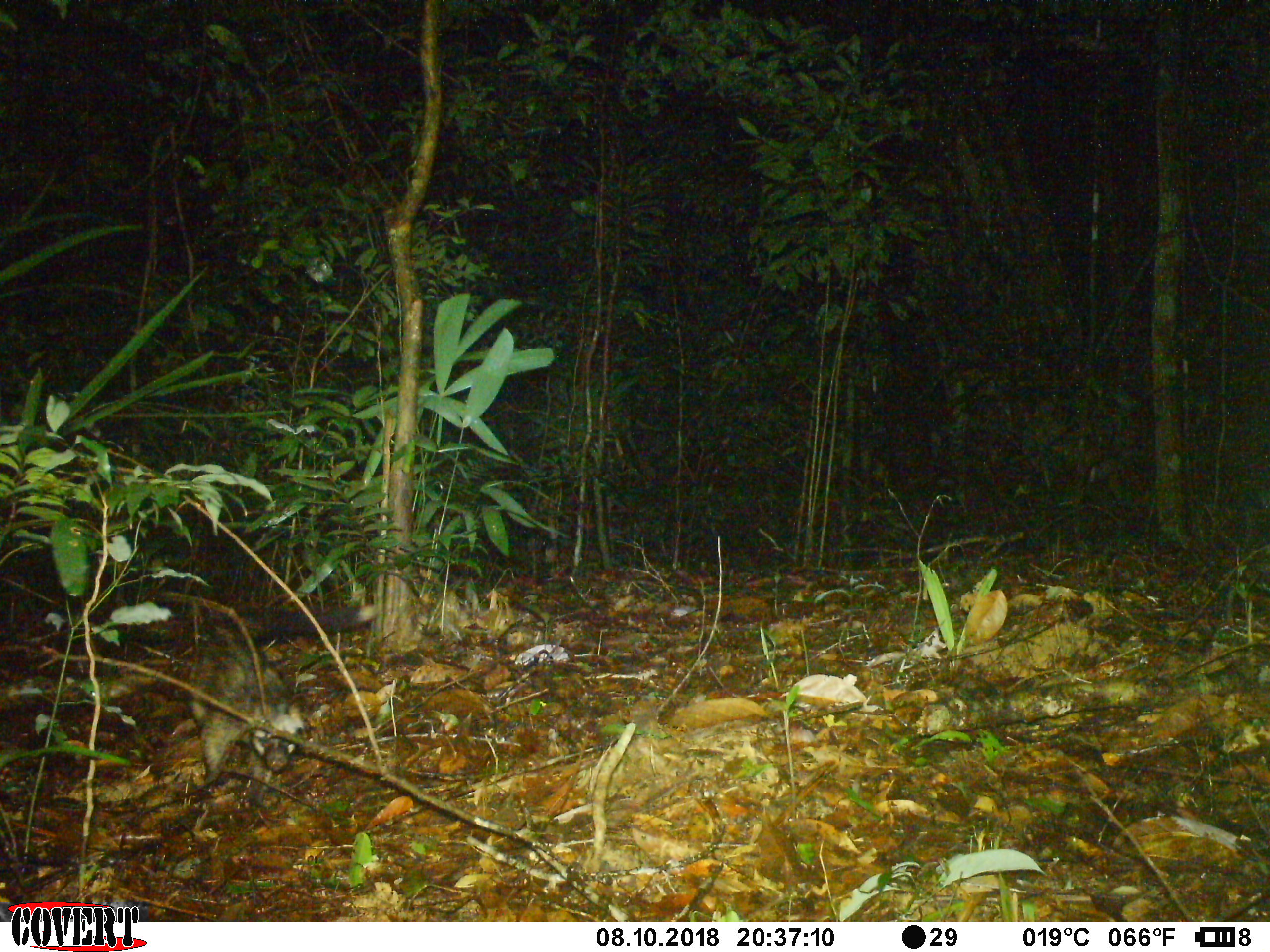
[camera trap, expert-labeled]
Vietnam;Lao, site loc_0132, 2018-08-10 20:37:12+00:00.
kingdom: Animalia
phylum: Chordata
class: Mammalia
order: Carnivora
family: Viverridae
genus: Paradoxurus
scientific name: Paradoxurus hermaphroditus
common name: common palm civet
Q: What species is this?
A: Common palm civet (Paradoxurus hermaphroditus).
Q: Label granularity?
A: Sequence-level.